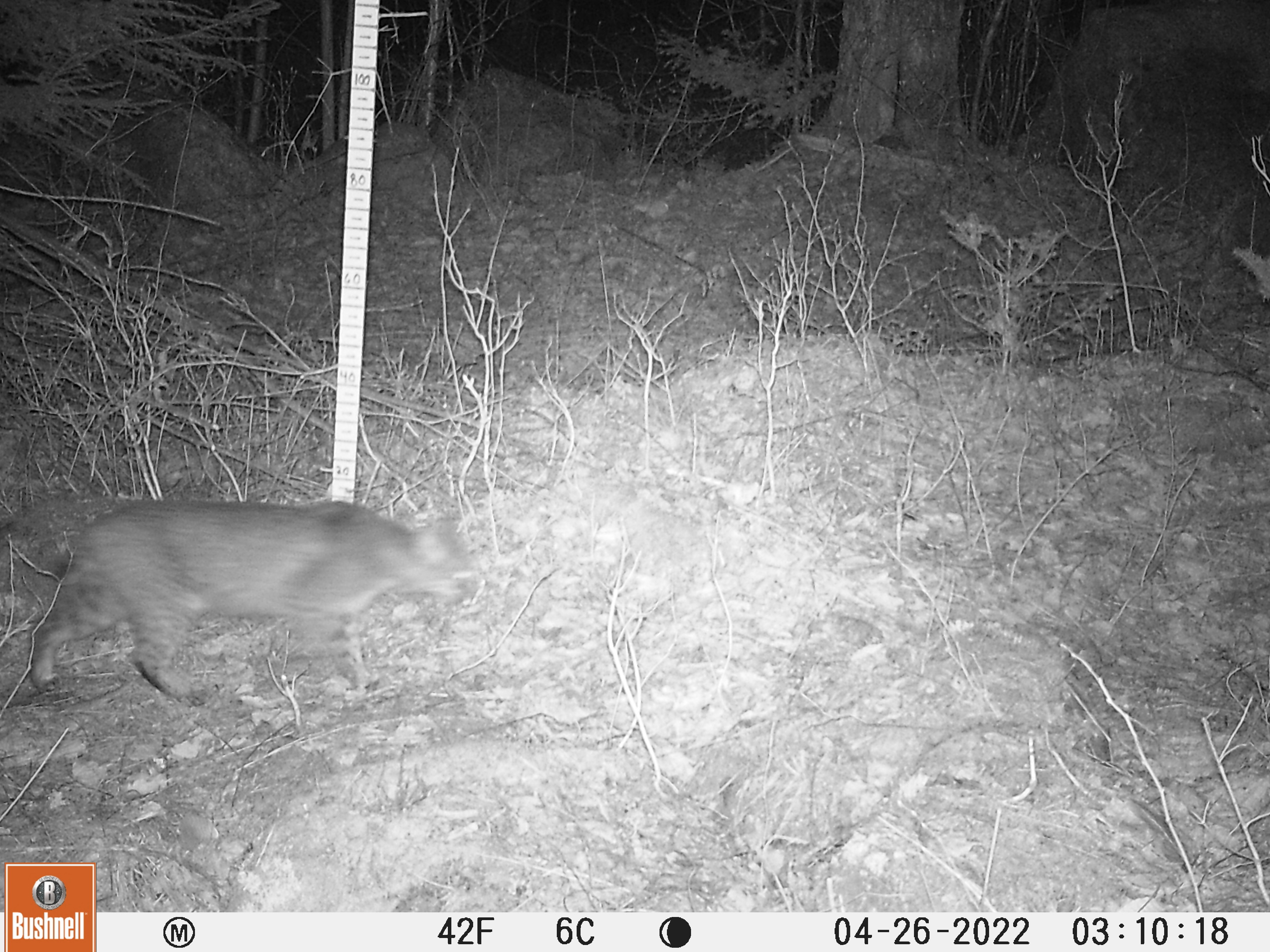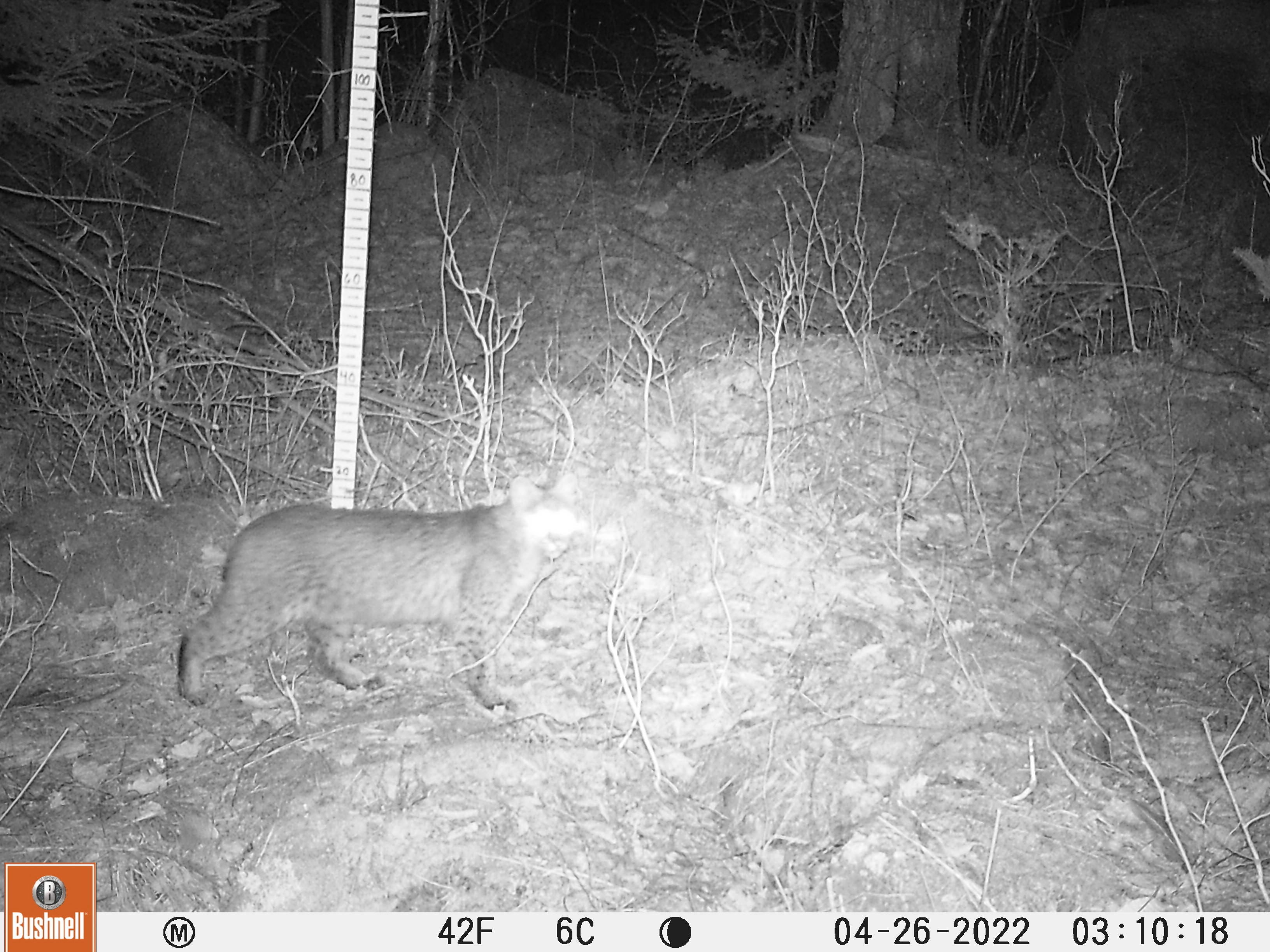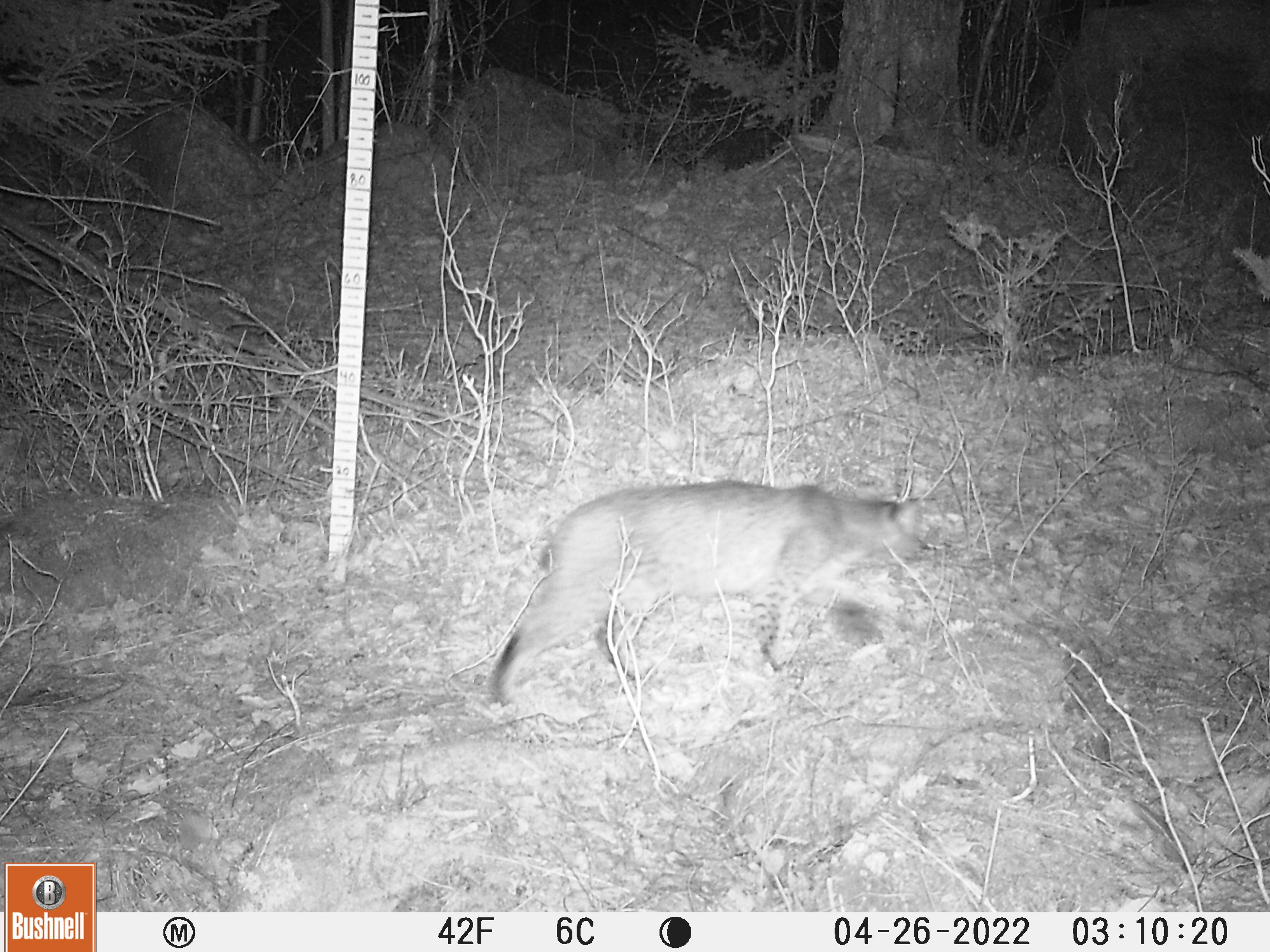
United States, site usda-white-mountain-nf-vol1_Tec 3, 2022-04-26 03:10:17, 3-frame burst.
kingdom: Animalia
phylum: Chordata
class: Mammalia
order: Carnivora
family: Felidae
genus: Lynx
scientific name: Lynx rufus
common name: bobcat